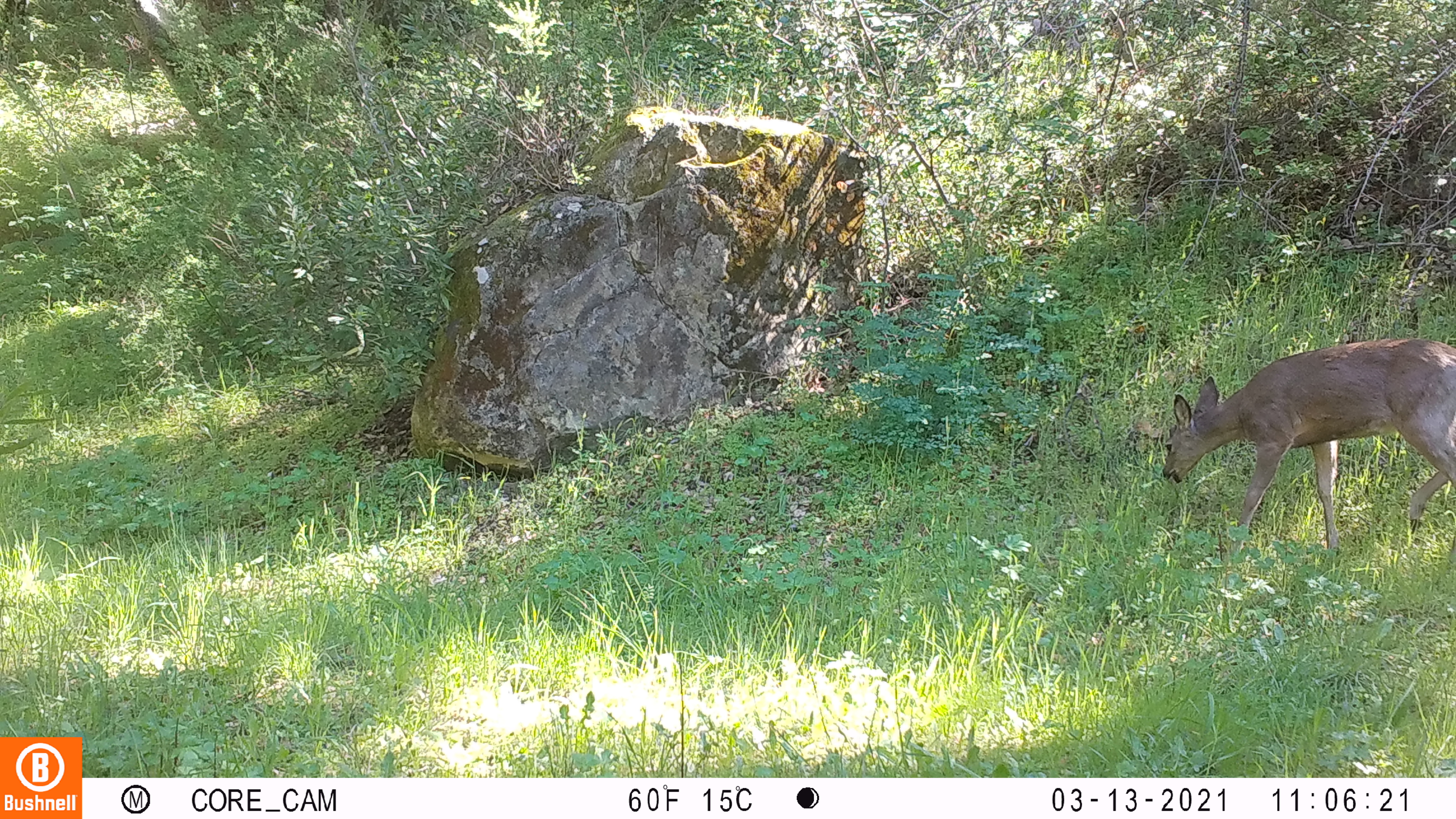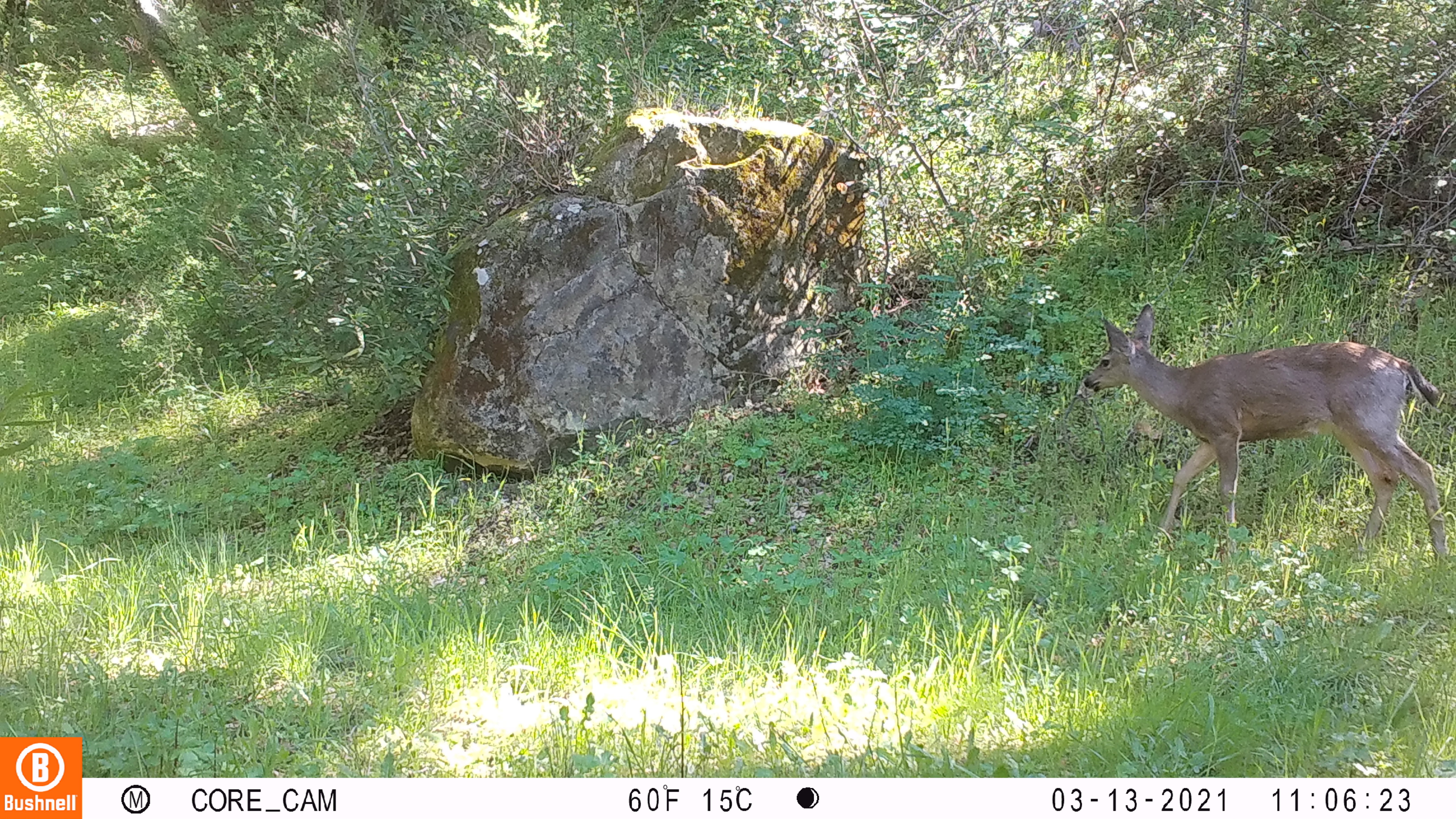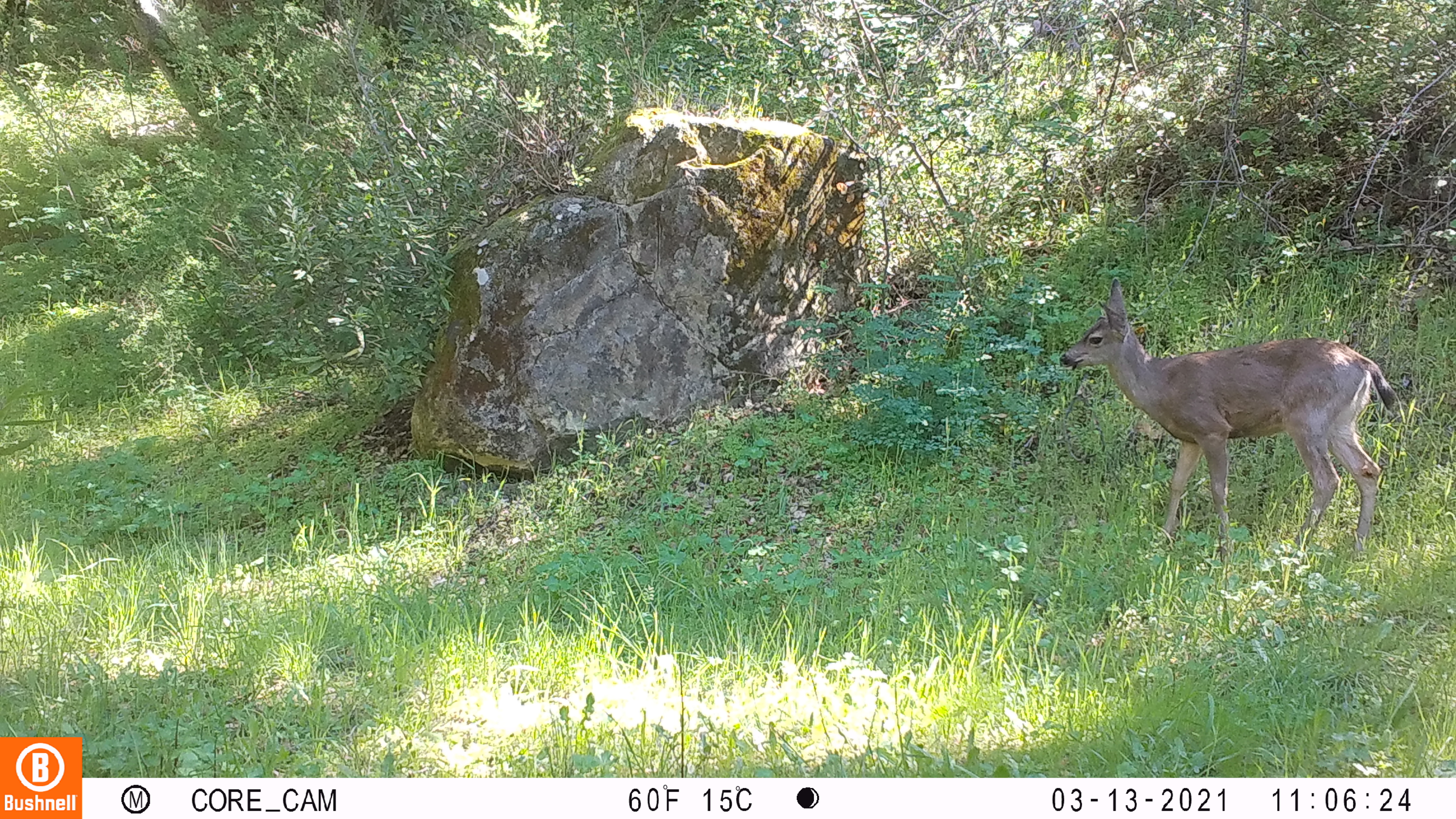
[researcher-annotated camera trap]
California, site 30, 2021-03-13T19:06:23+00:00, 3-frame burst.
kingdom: Animalia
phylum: Chordata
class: Mammalia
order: Artiodactyla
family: Cervidae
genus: Odocoileus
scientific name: Odocoileus hemionus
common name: mule deer